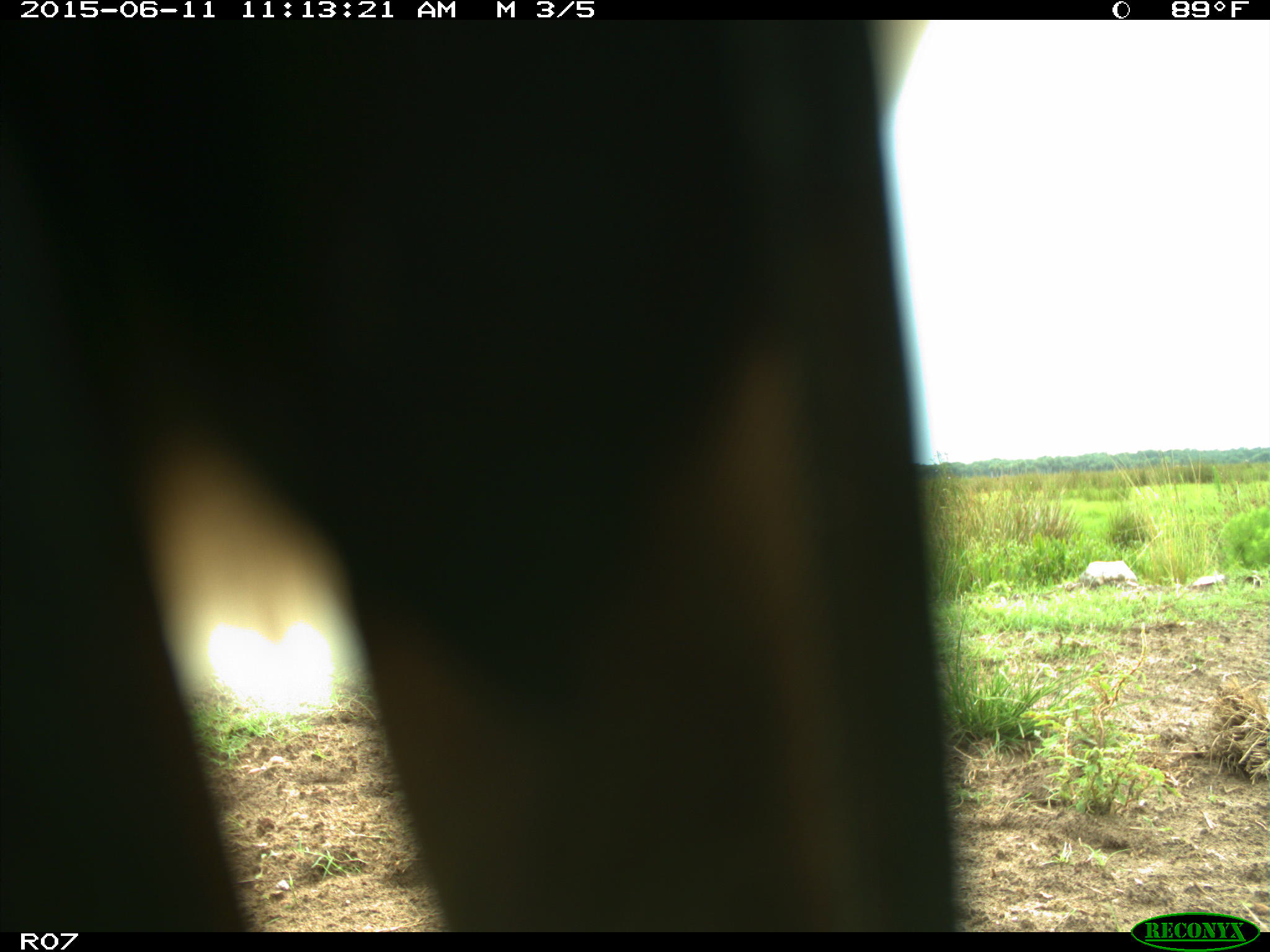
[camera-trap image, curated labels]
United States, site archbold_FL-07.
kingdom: Animalia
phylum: Chordata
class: Mammalia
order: Artiodactyla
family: Bovidae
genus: Bos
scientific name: Bos taurus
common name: domestic cow